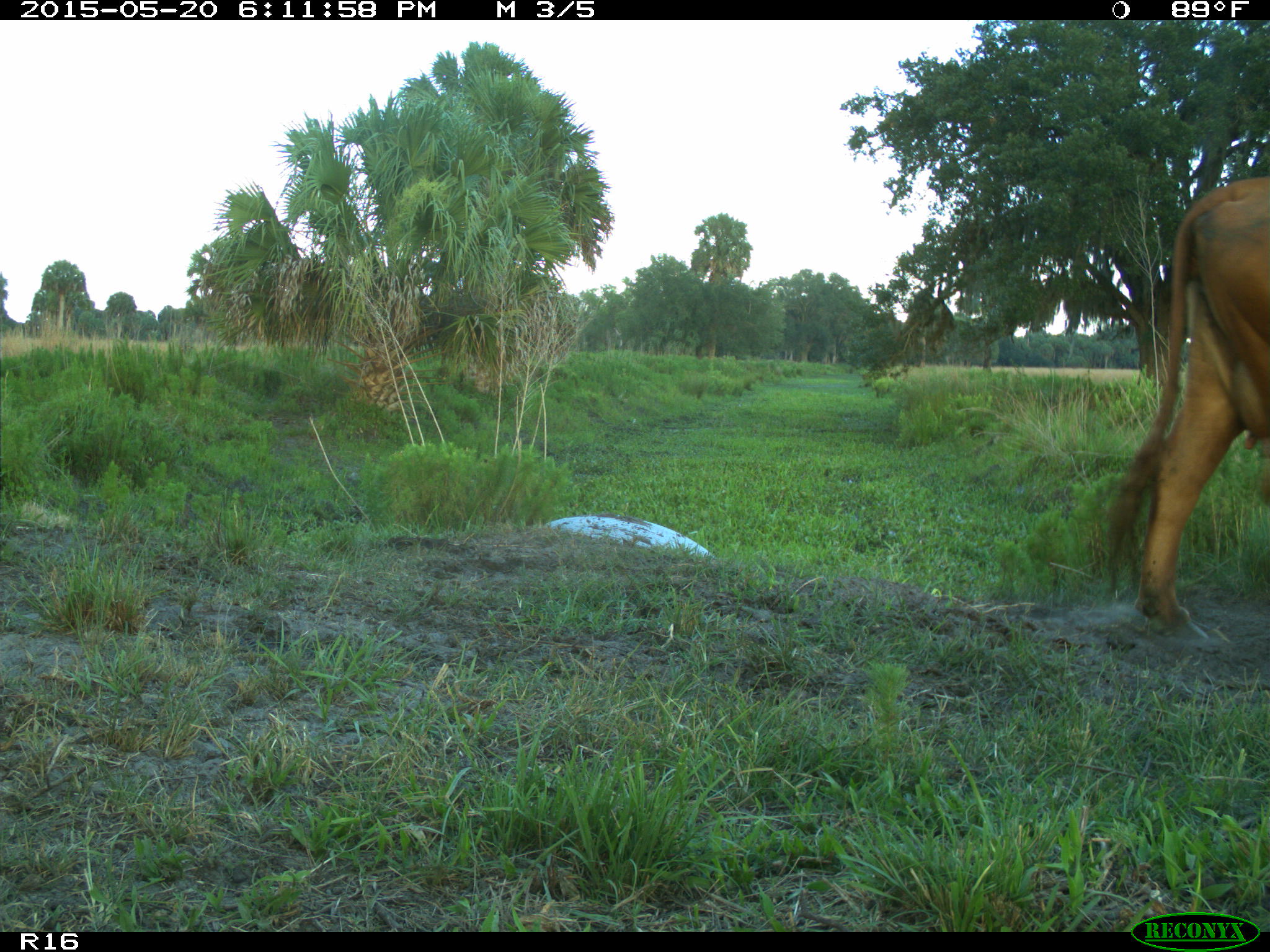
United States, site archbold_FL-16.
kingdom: Animalia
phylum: Chordata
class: Mammalia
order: Artiodactyla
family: Bovidae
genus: Bos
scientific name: Bos taurus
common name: domestic cow